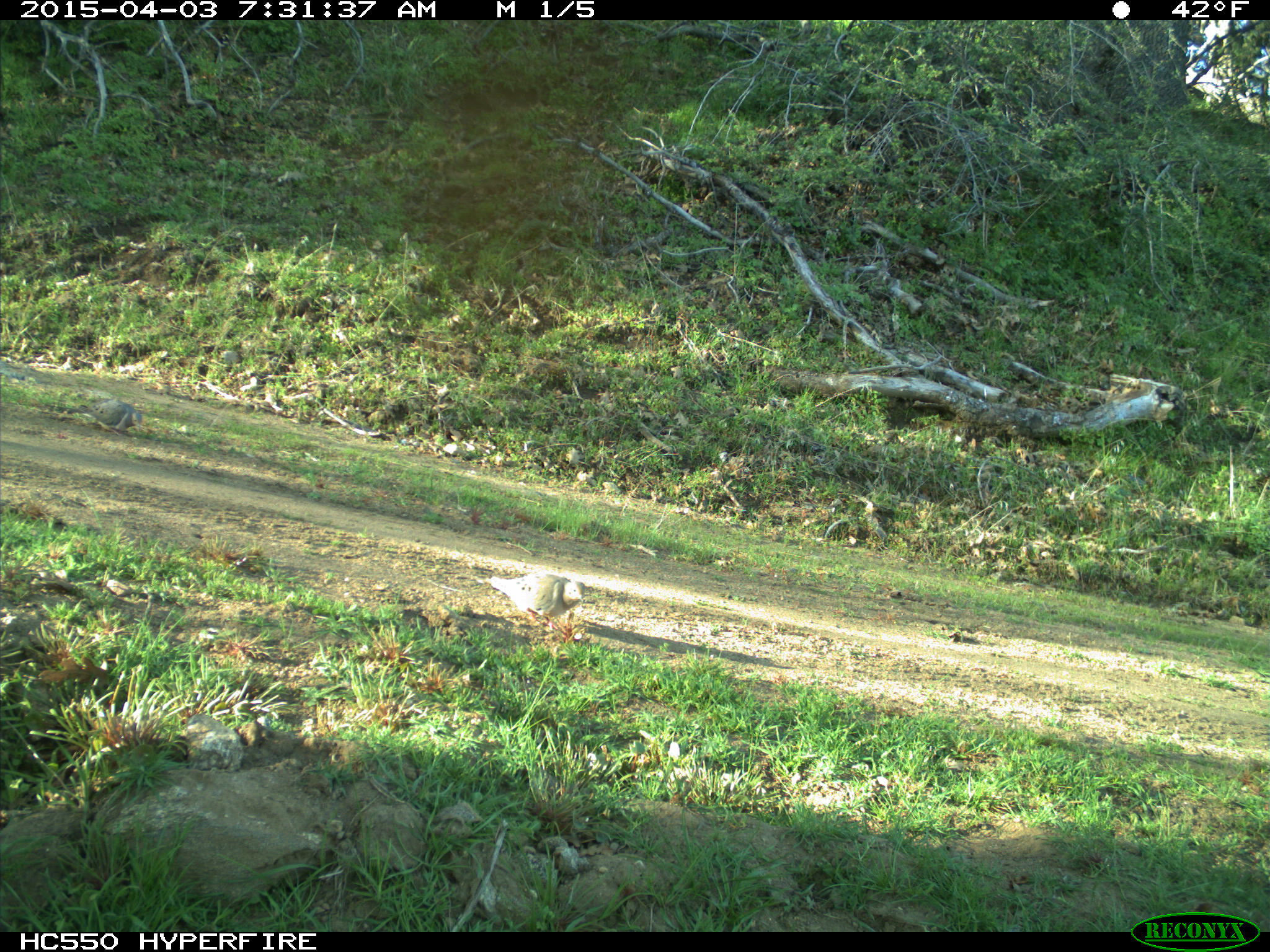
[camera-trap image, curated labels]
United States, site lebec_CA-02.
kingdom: Animalia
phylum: Chordata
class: Aves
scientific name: Aves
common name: birds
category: unidentified bird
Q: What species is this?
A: Unidentified bird (birds) (Aves).